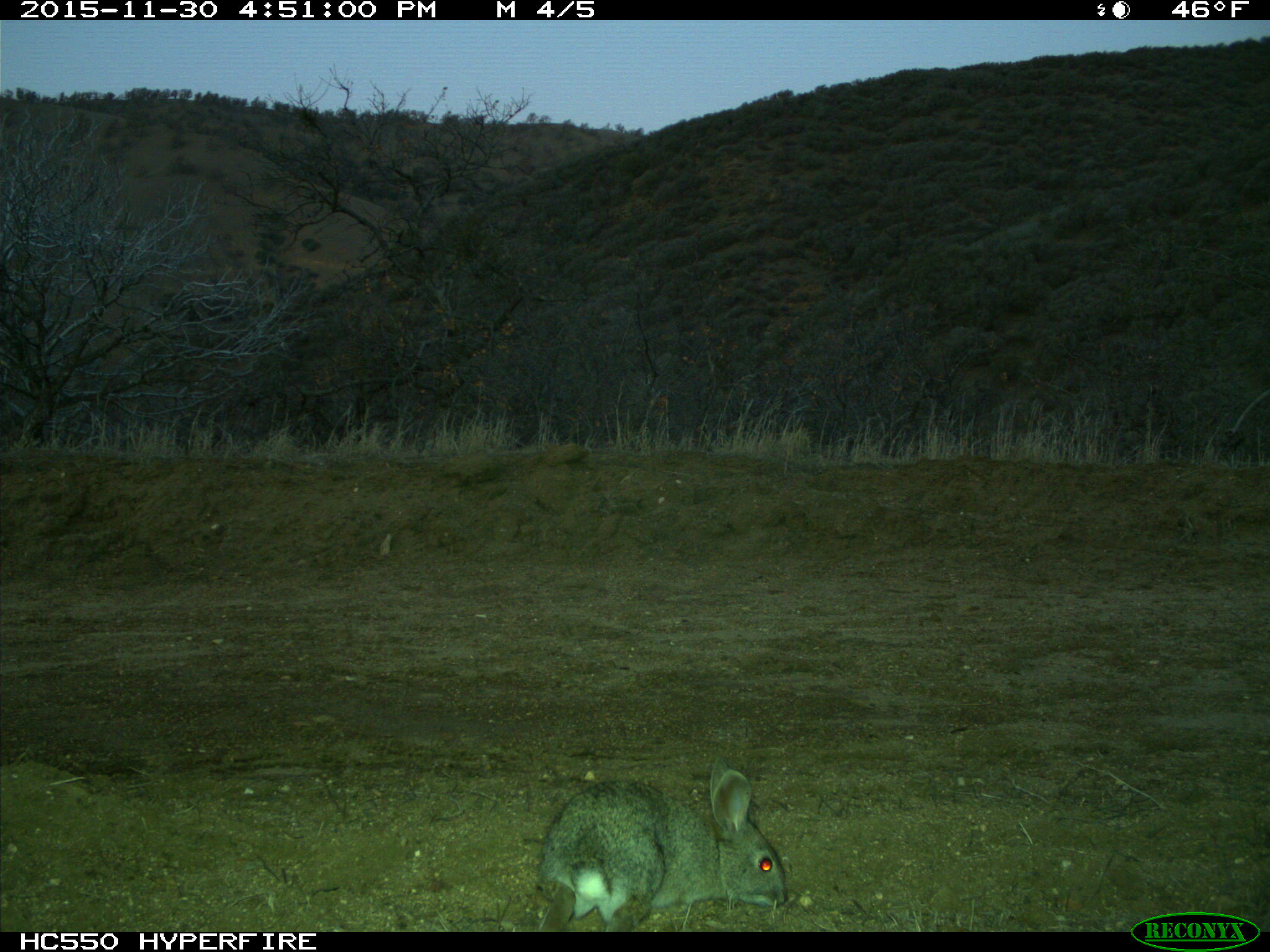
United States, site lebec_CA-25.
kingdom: Animalia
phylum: Chordata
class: Mammalia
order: Lagomorpha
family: Leporidae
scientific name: Leporidae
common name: rabbits and hares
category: unidentified rabbit